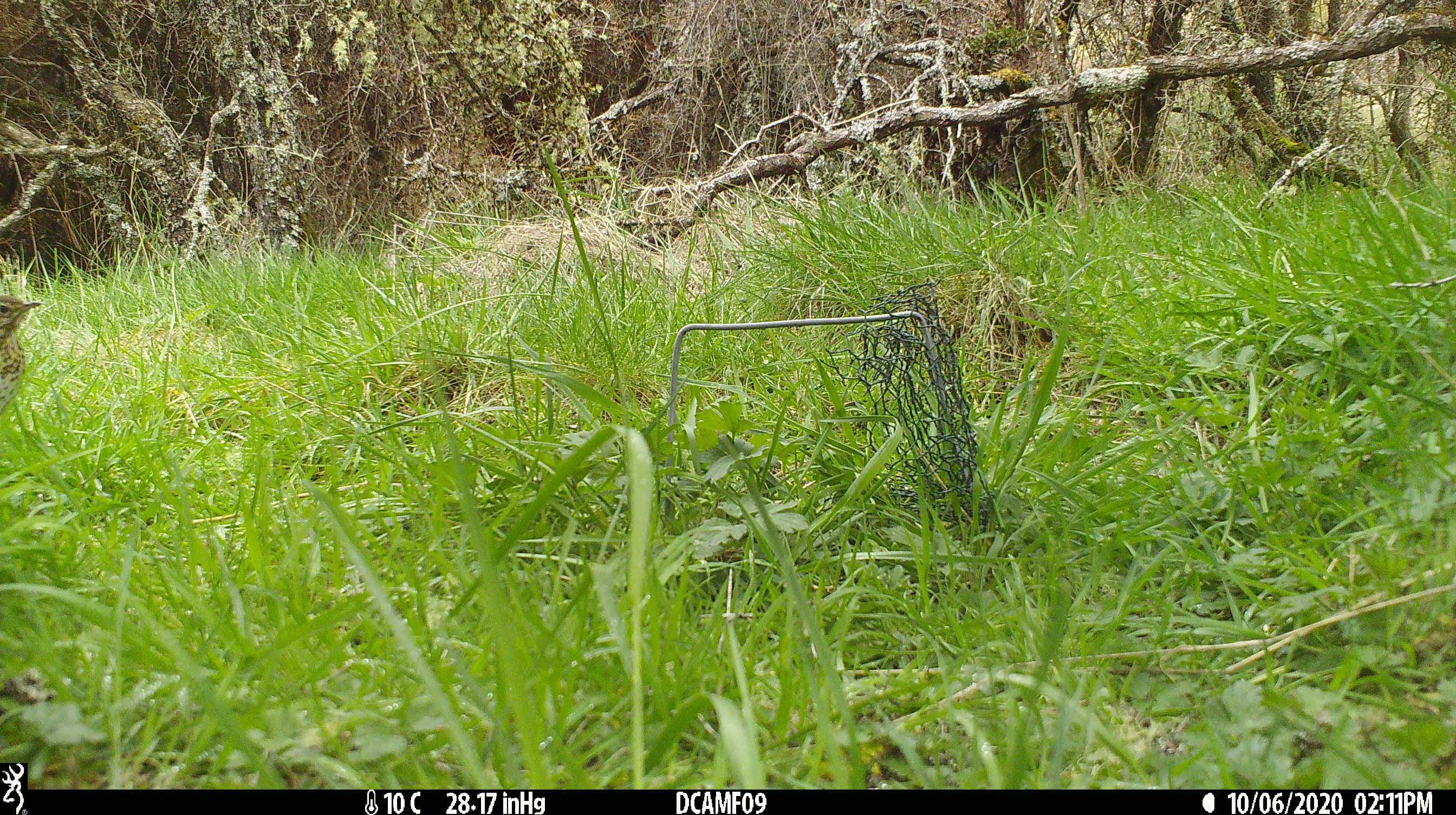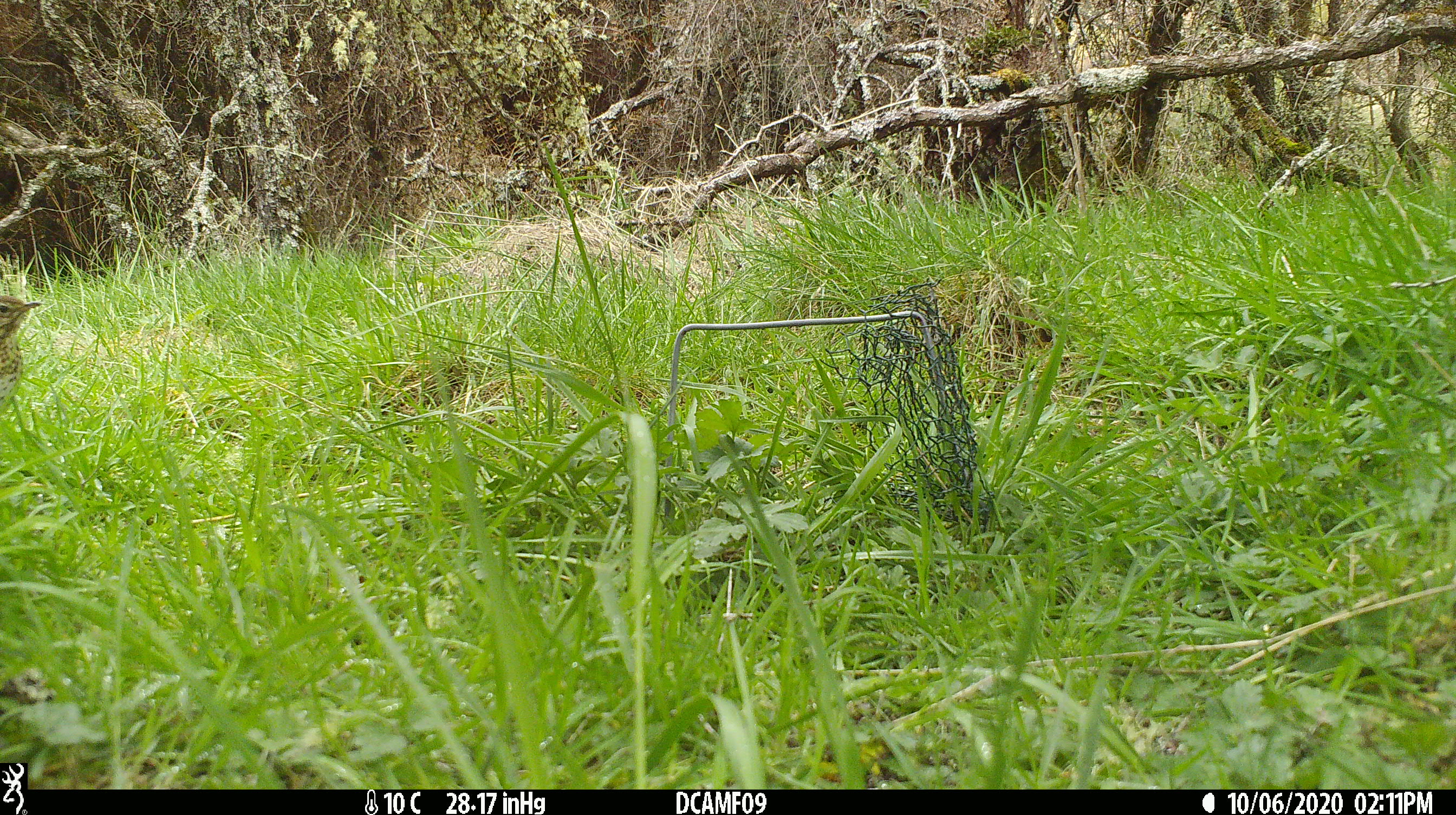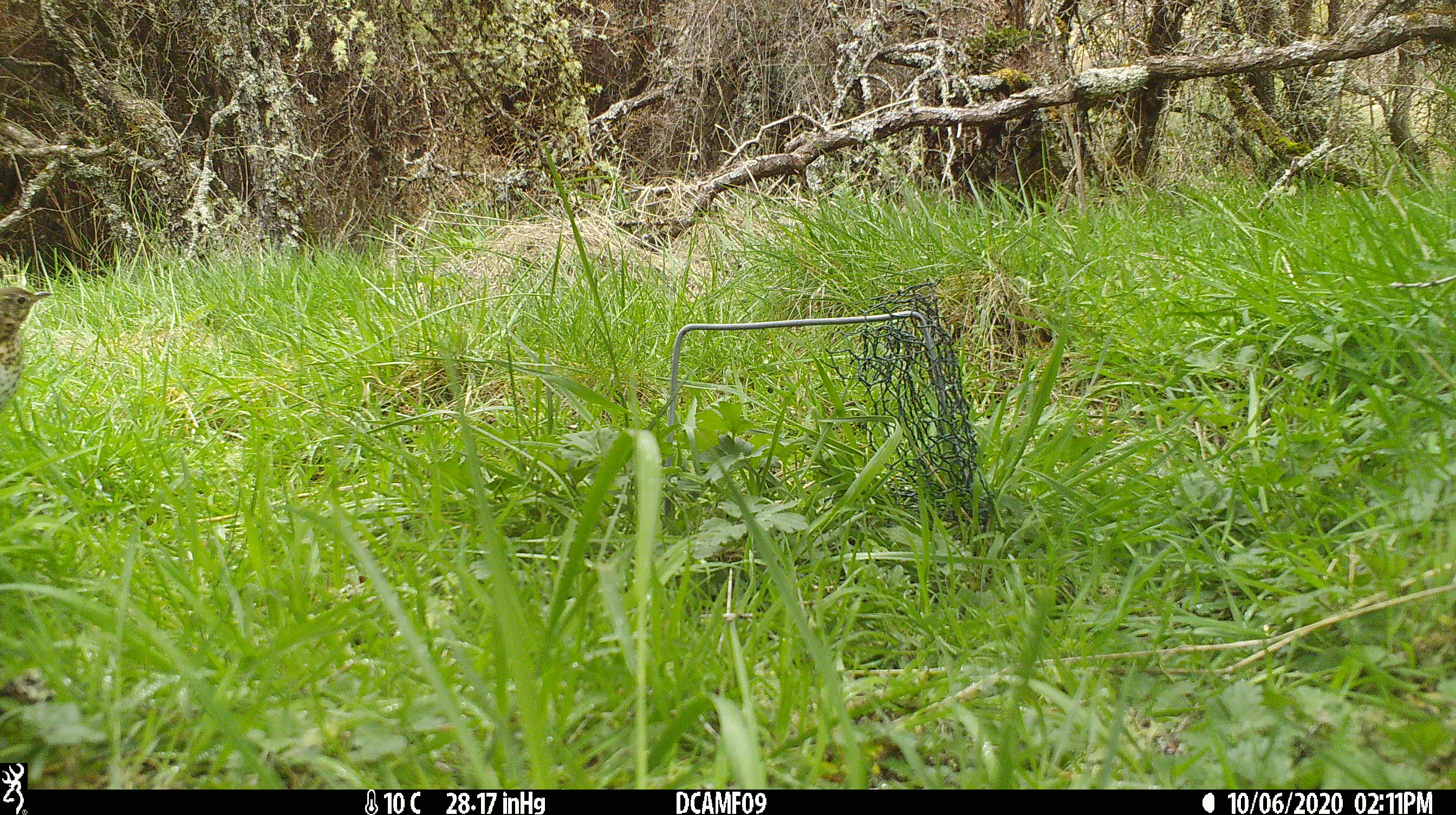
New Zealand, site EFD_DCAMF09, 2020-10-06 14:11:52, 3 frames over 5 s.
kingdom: Animalia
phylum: Chordata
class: Aves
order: Passeriformes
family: Turdidae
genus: Turdus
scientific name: Turdus philomelos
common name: song thrush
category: thrush